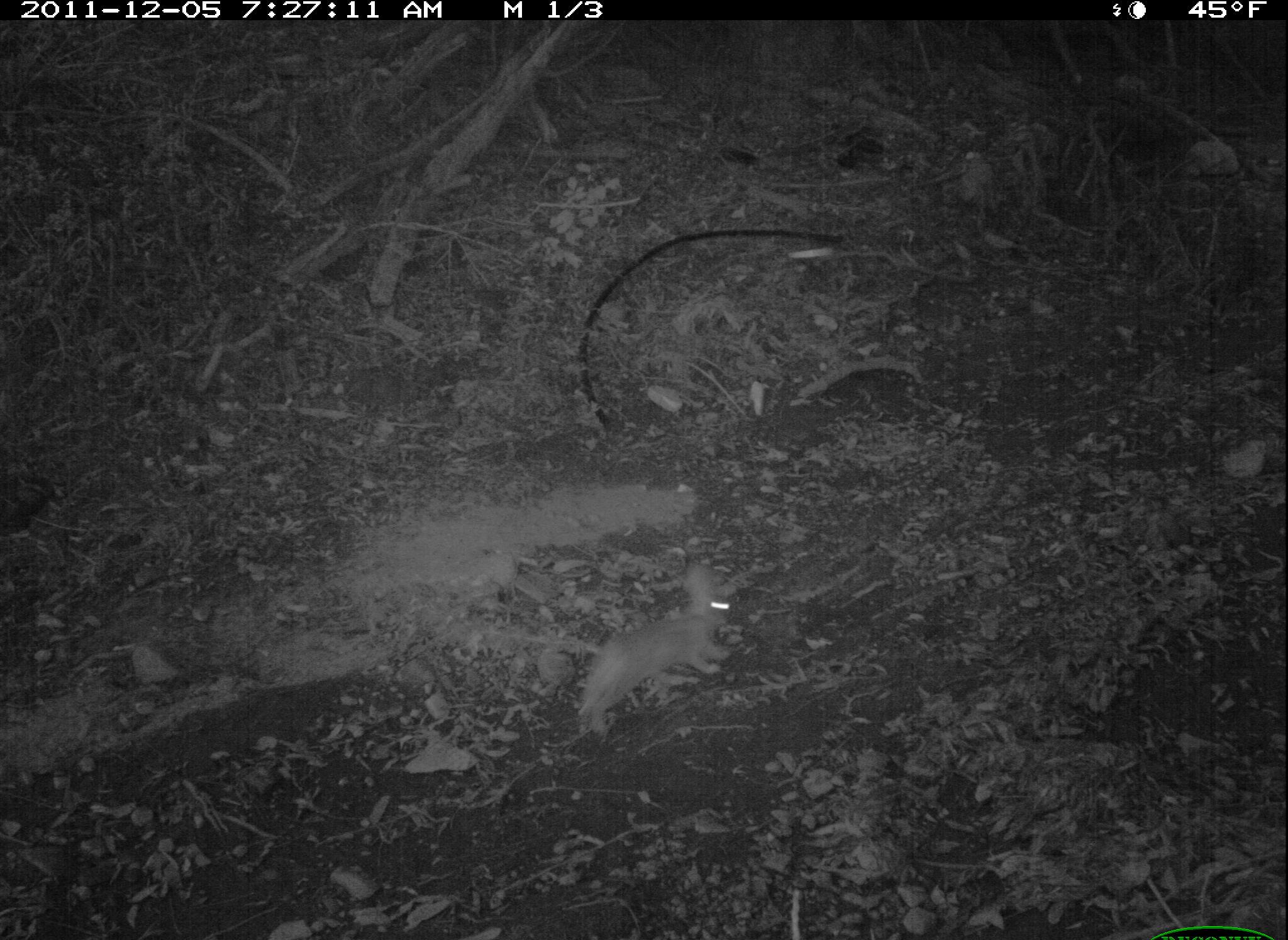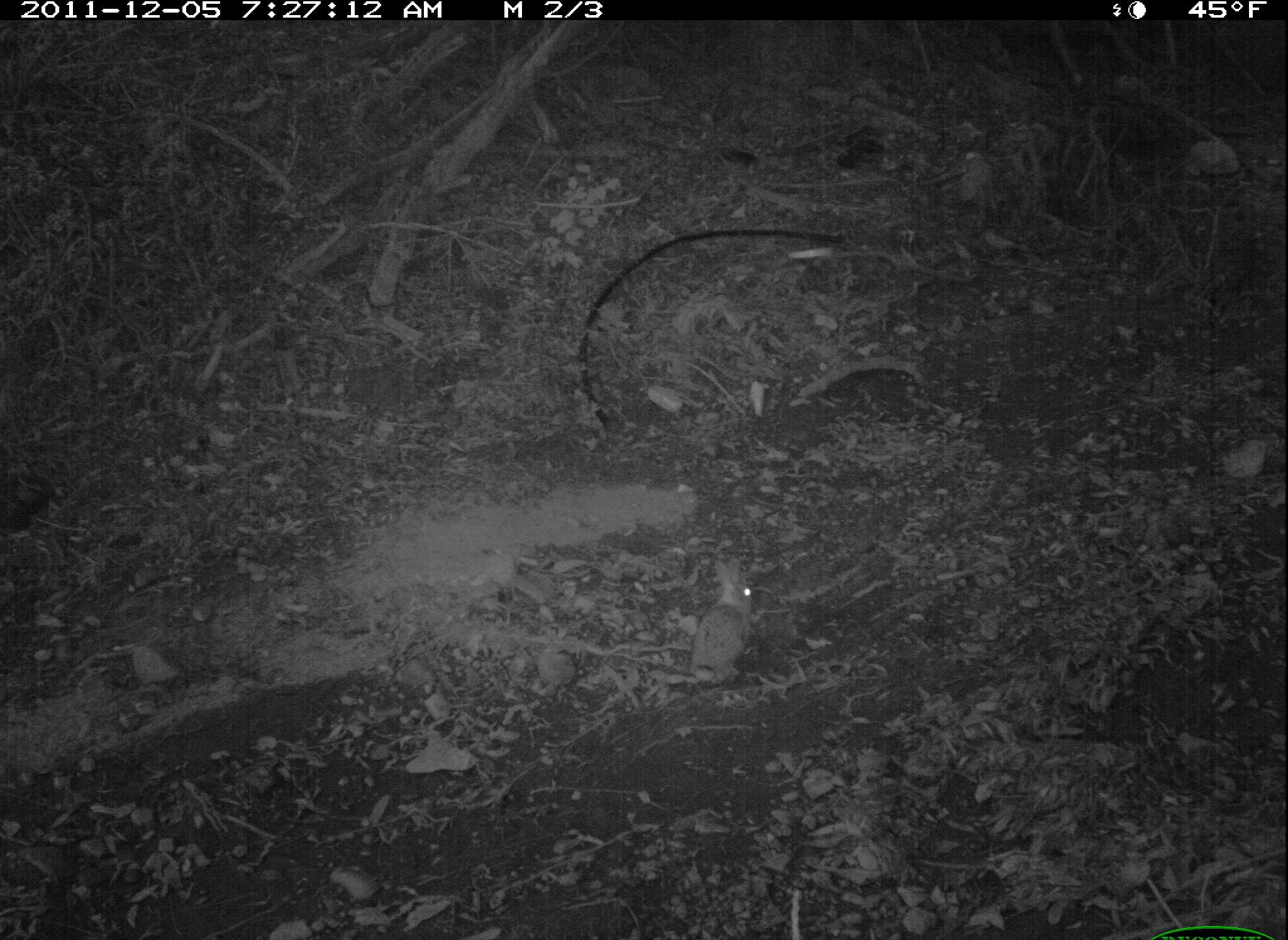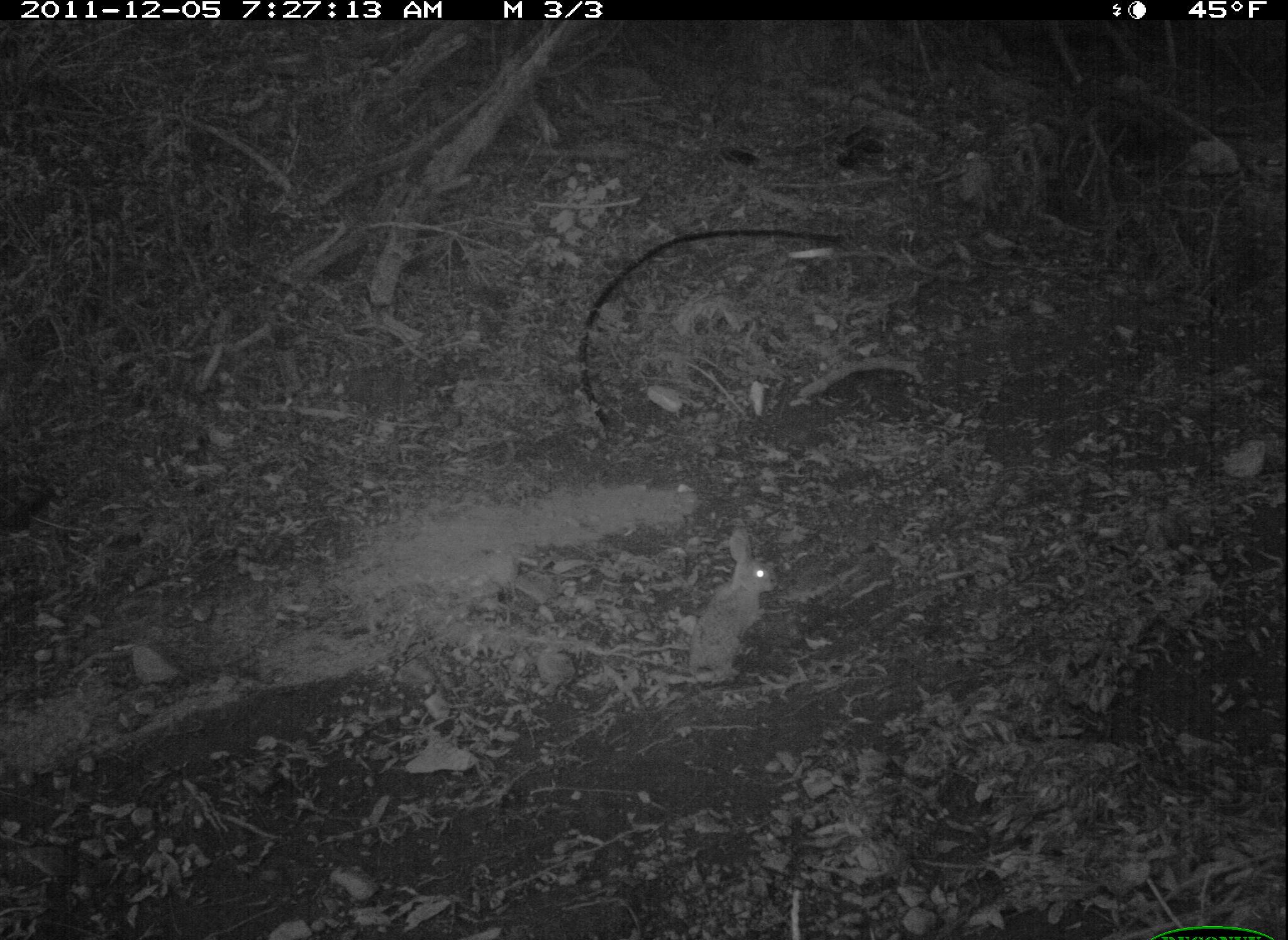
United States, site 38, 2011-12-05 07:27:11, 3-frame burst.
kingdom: Animalia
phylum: Chordata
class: Mammalia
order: Lagomorpha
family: Leporidae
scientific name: Leporidae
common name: rabbits and hares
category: rabbit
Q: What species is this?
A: Rabbit (rabbits and hares) (Leporidae).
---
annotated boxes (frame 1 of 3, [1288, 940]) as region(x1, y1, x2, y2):
rabbit: region(559, 556, 753, 741)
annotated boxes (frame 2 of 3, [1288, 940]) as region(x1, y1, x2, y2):
rabbit: region(683, 552, 768, 699)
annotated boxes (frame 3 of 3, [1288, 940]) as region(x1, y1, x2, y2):
rabbit: region(681, 522, 784, 693)